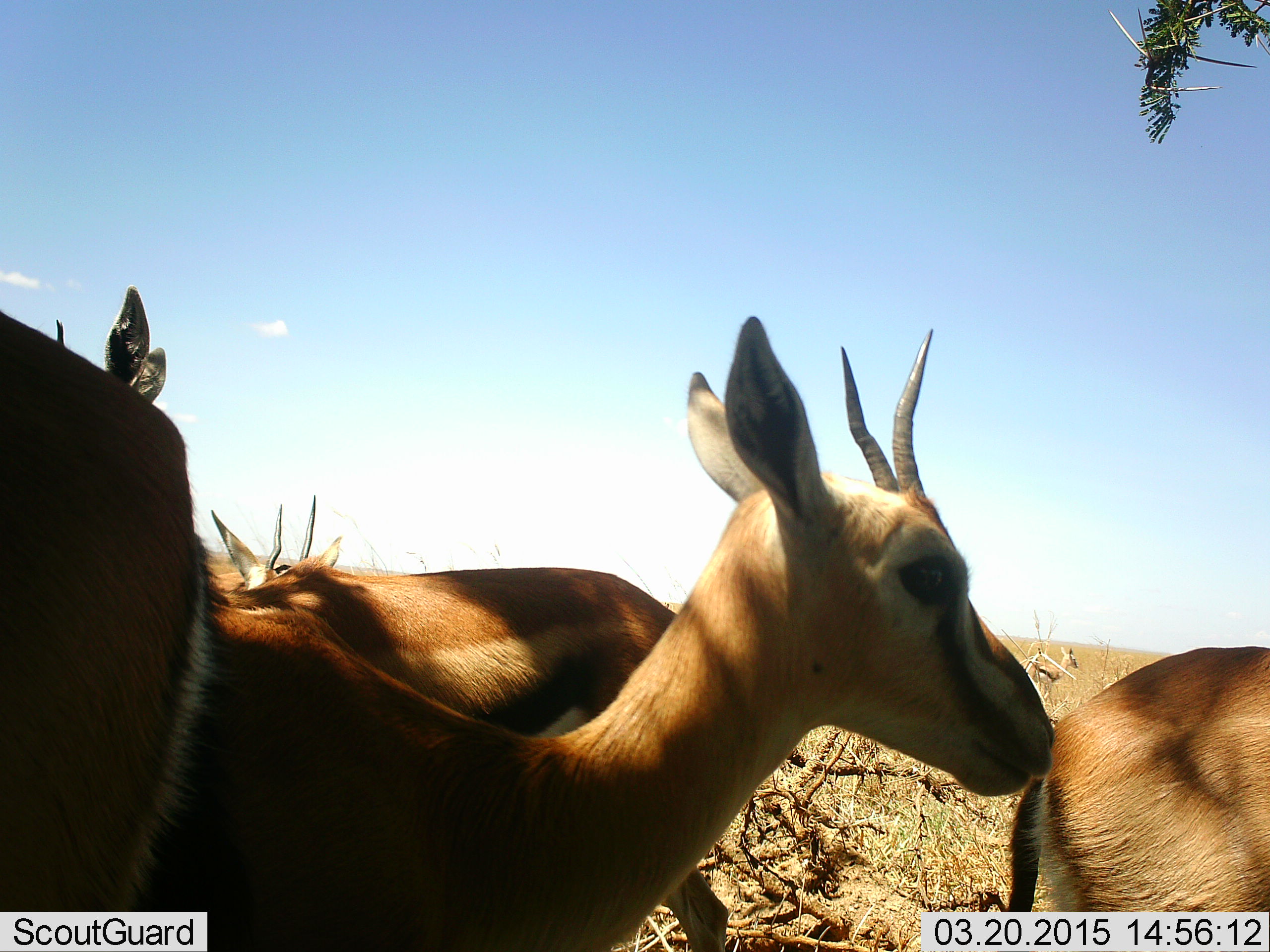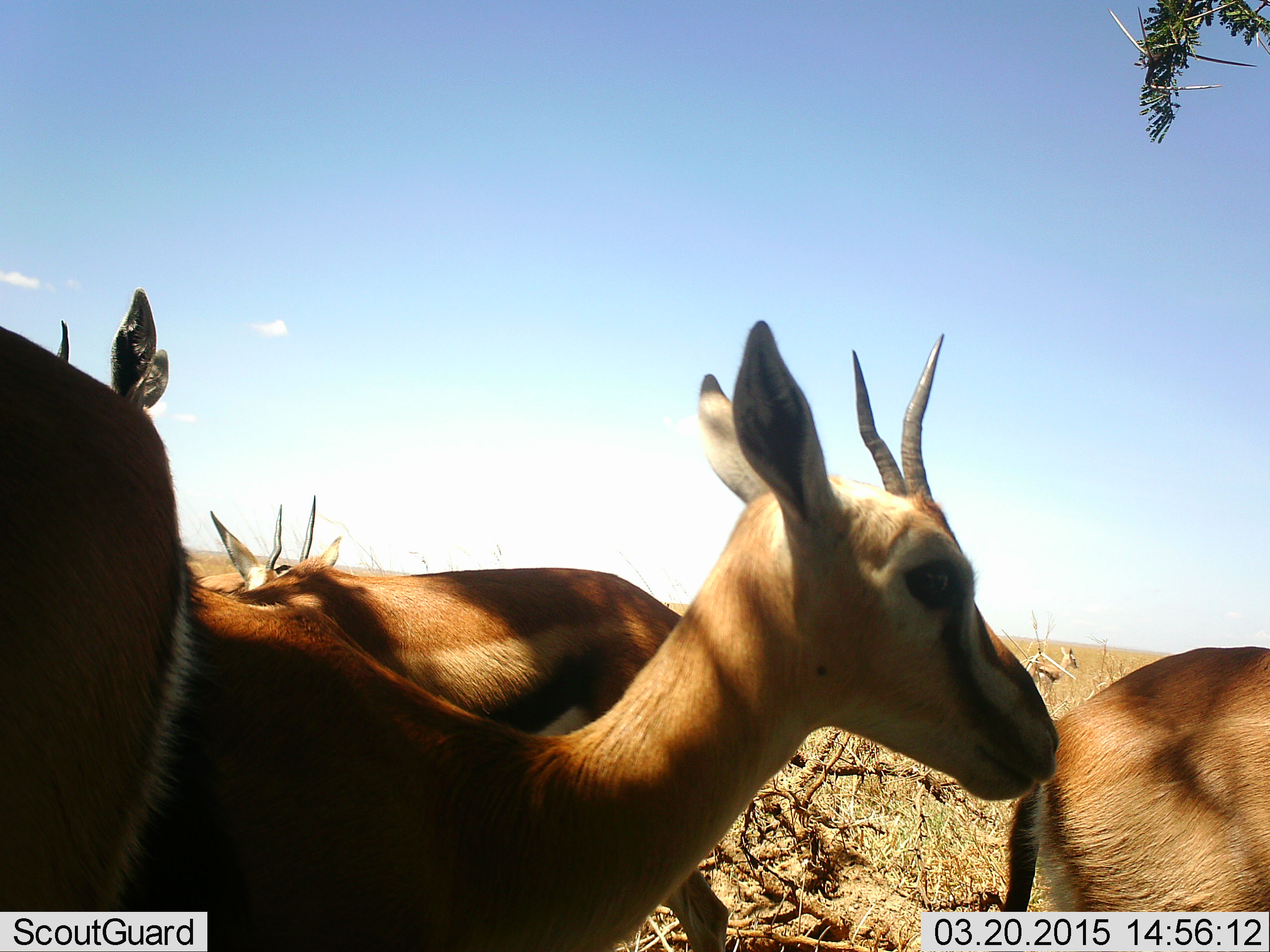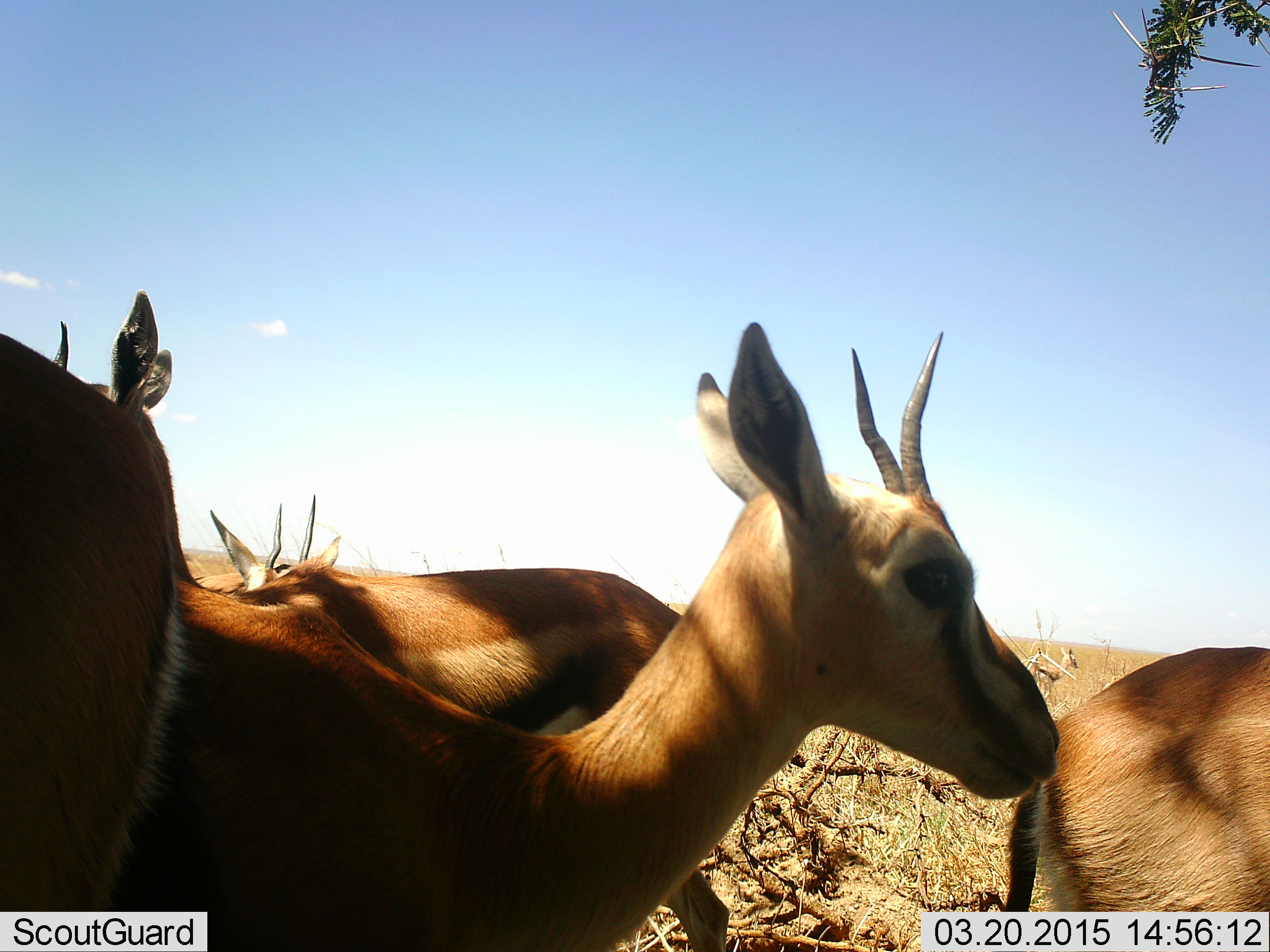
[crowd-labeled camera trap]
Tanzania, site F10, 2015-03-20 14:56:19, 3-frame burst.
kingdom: Animalia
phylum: Chordata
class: Mammalia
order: Artiodactyla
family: Bovidae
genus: Eudorcas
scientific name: Eudorcas thomsonii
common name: thomson's gazelle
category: gazellethomsons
Gazellethomsons (thomson's gazelle) (Eudorcas thomsonii), count 6. Behavior (volunteer vote fractions): standing 90%, resting 20%, moving 0%, interacting 10%. Young present (vote fraction): 0%. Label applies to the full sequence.